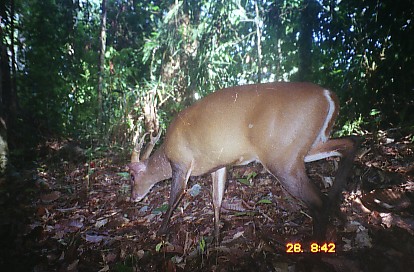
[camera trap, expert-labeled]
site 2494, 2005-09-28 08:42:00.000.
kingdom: Animalia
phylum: Chordata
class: Mammalia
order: Artiodactyla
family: Cervidae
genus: Muntiacus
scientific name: Muntiacus muntjak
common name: southern red muntjac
Muntiacus muntjak (southern red muntjac), count 1.